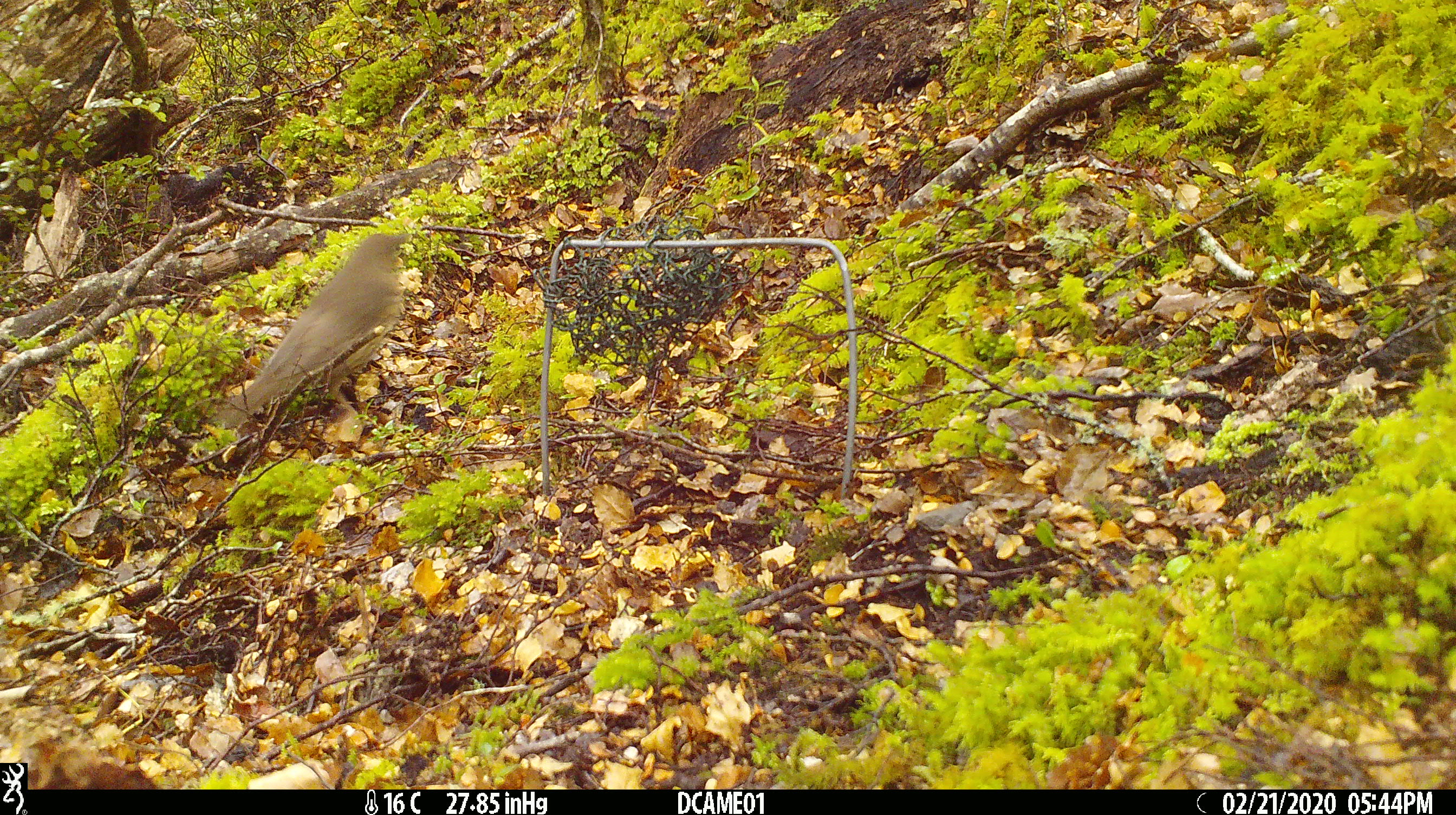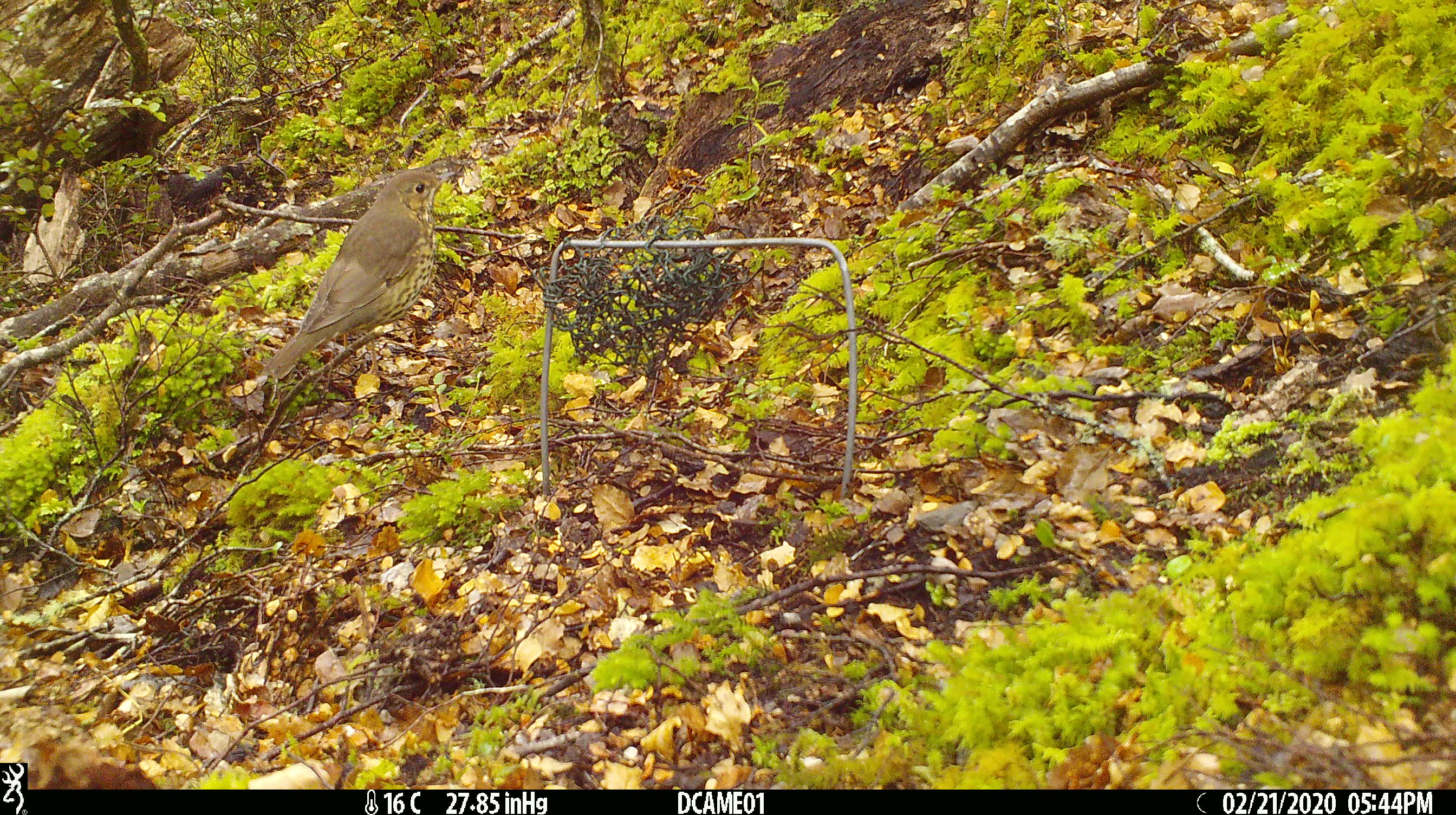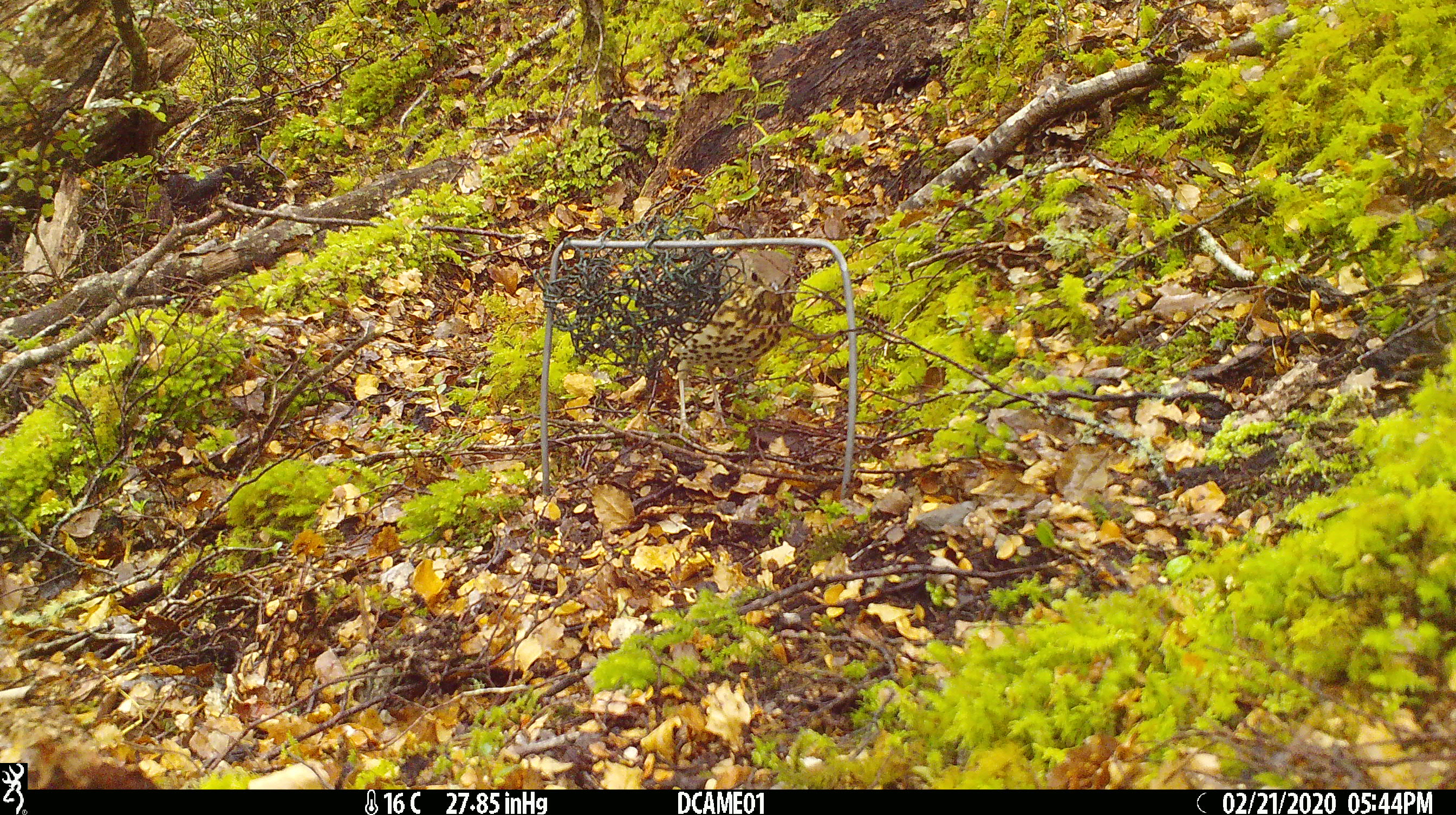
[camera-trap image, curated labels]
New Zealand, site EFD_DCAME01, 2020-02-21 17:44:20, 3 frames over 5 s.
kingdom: Animalia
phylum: Chordata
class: Aves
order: Passeriformes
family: Turdidae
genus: Turdus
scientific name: Turdus philomelos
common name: song thrush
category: thrush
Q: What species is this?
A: Thrush (song thrush) (Turdus philomelos).